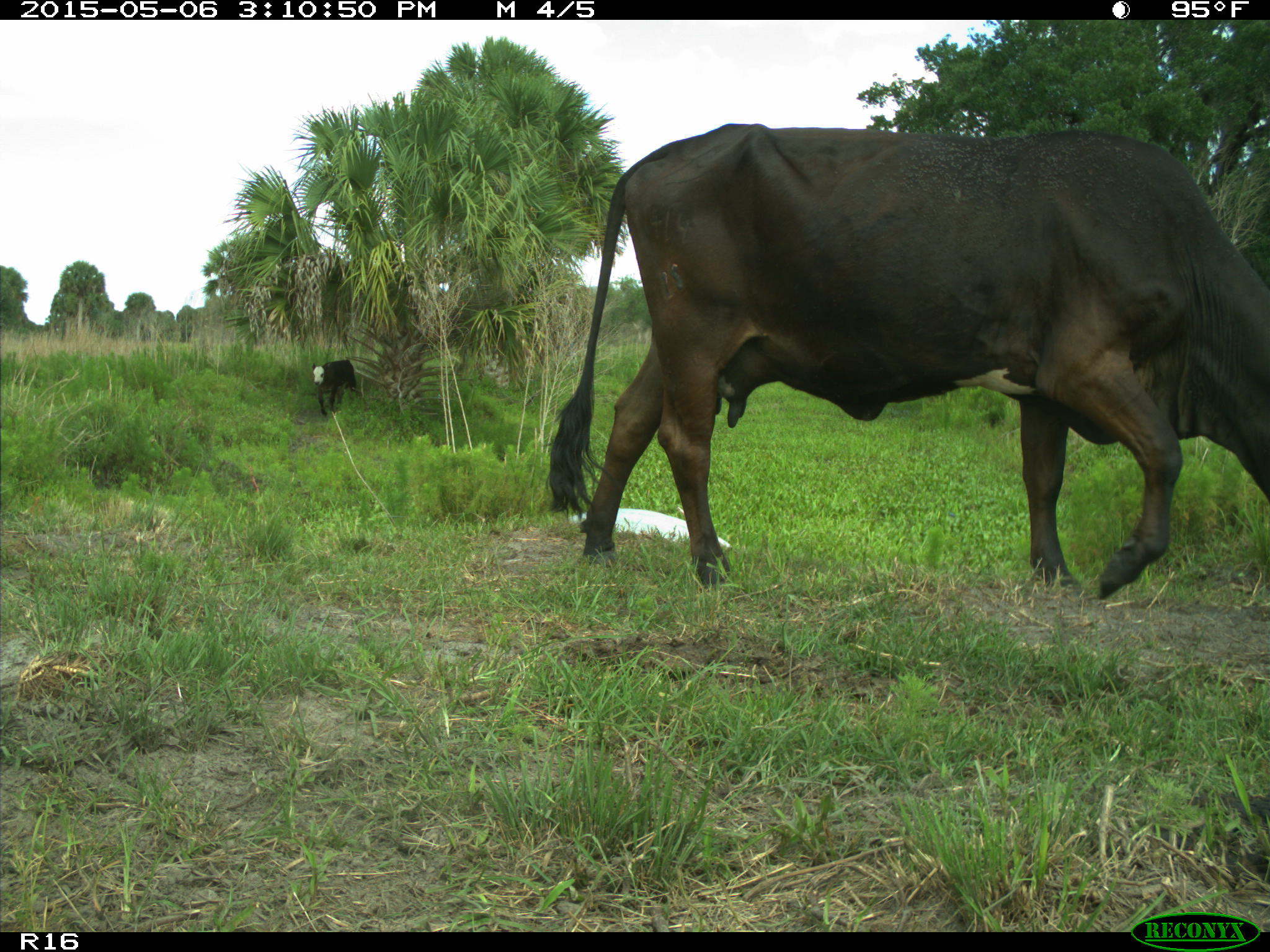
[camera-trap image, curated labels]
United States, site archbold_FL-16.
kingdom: Animalia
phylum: Chordata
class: Mammalia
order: Artiodactyla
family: Bovidae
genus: Bos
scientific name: Bos taurus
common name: domestic cow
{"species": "Bos taurus (domestic cow)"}